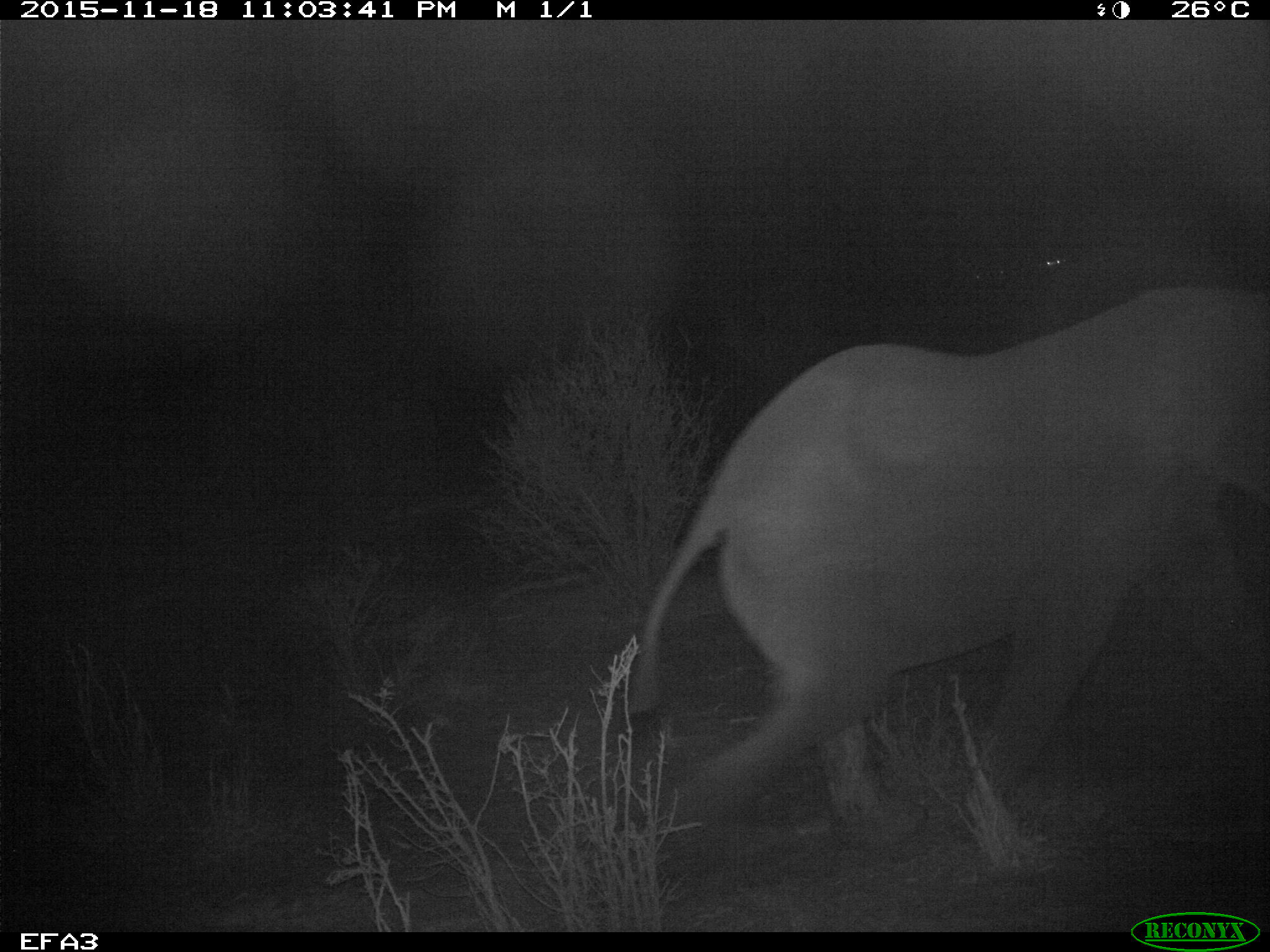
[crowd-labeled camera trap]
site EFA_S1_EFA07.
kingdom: Animalia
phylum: Chordata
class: Mammalia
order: Proboscidea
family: Elephantidae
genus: Loxodonta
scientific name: Loxodonta africana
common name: african bush elephant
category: elephant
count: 1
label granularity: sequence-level